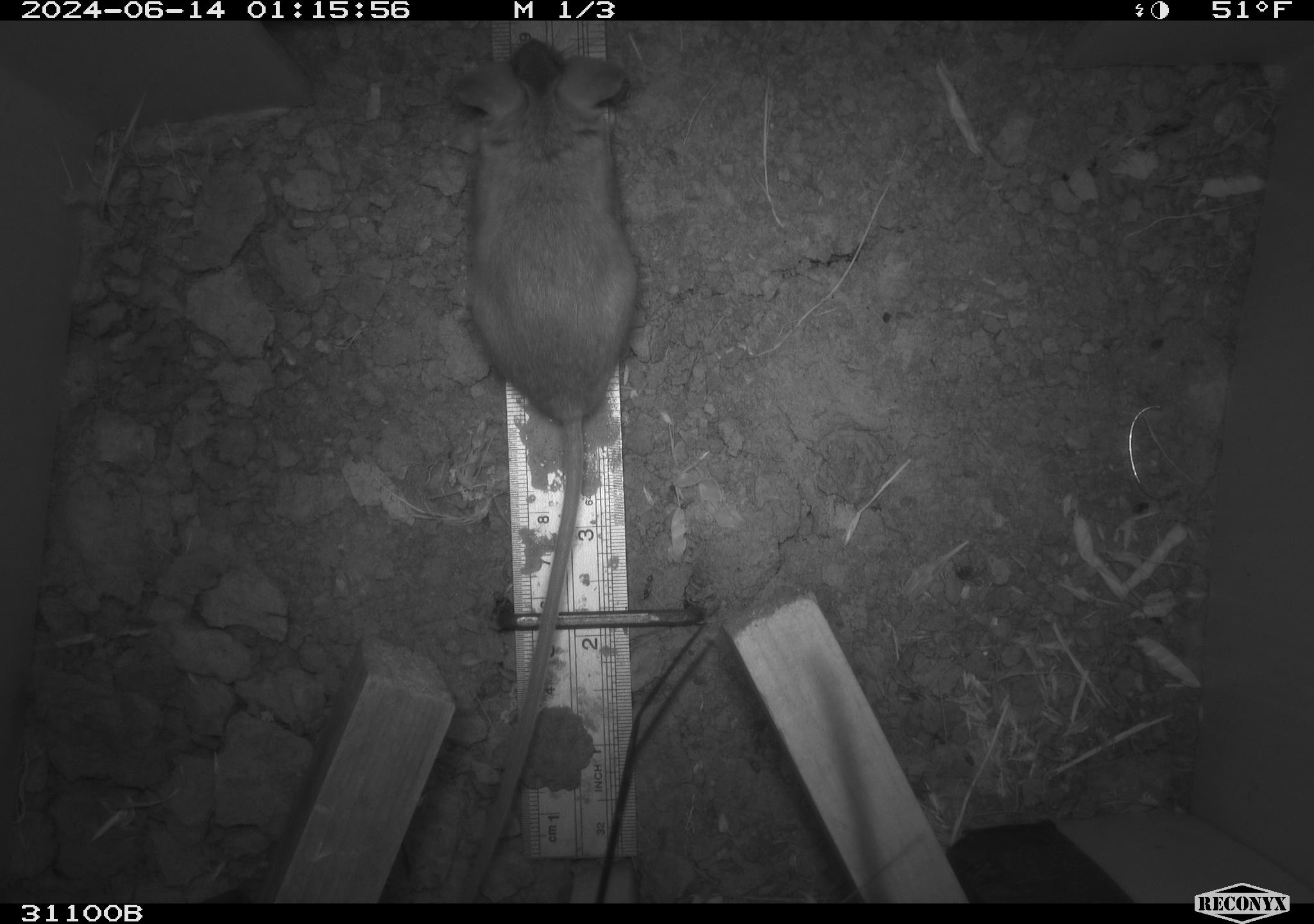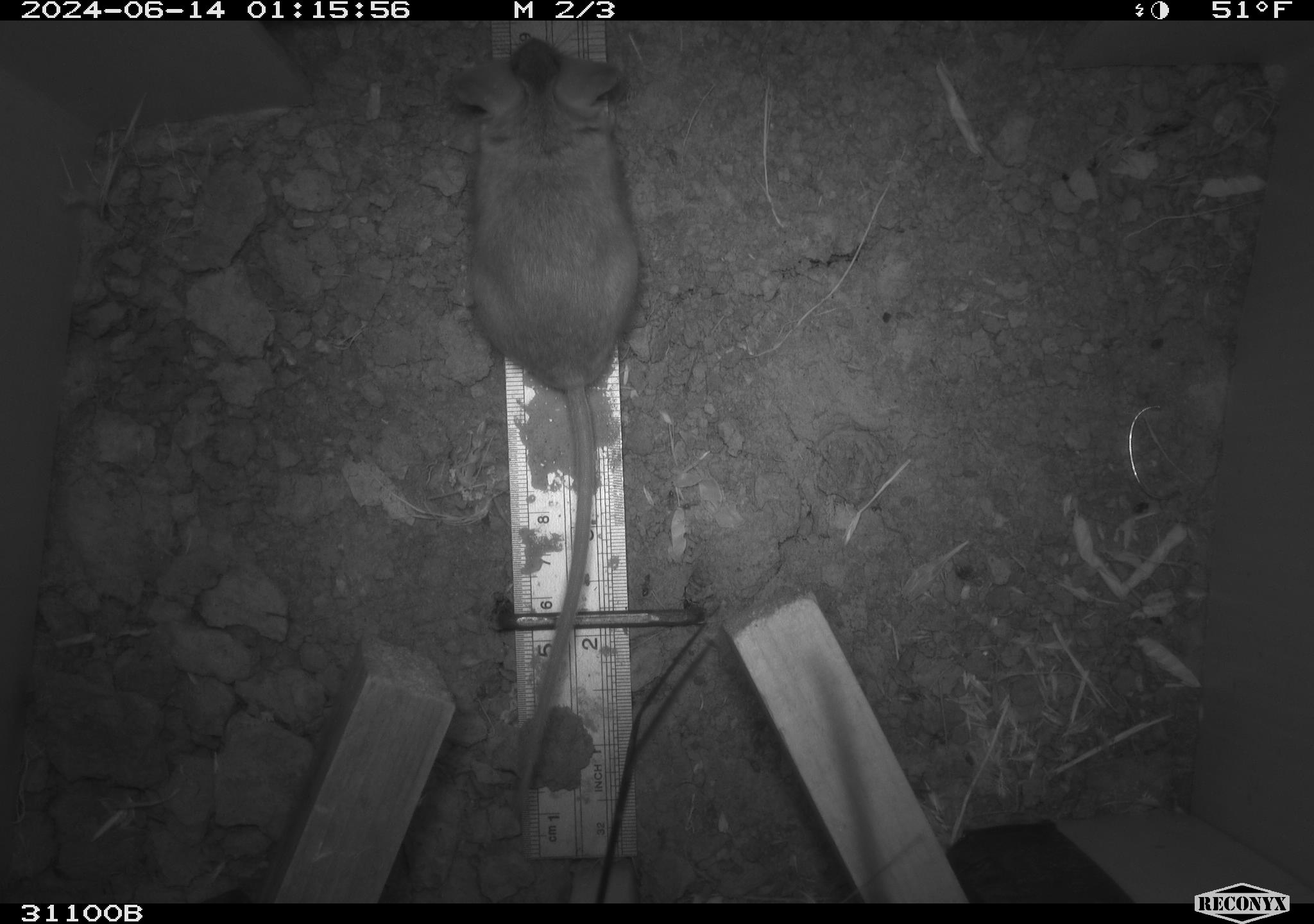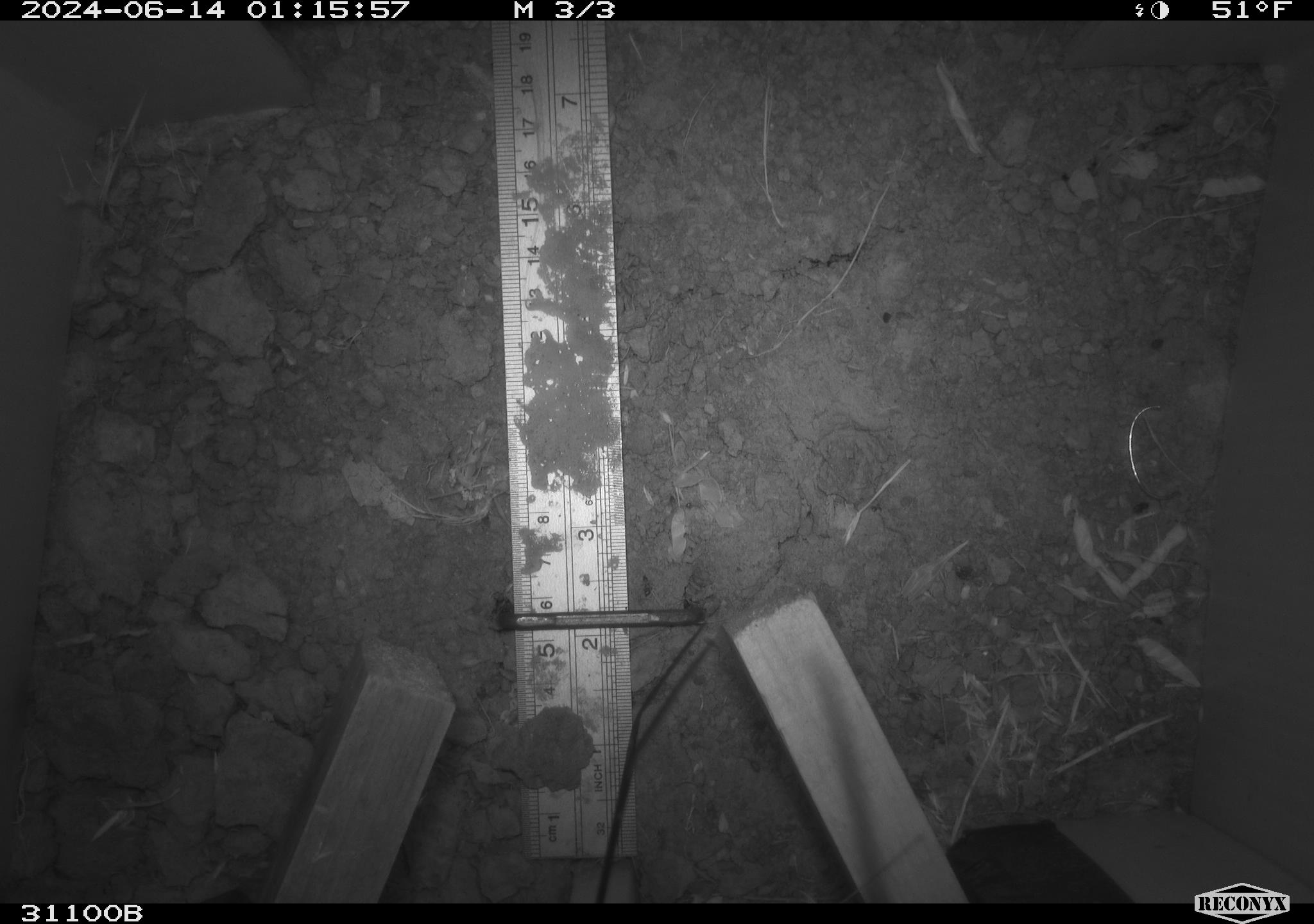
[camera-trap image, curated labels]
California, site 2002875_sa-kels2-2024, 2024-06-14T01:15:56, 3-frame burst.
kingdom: Animalia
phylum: Chordata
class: Mammalia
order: Rodentia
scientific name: Rodentia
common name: rodent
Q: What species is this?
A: Rodent (Rodentia).